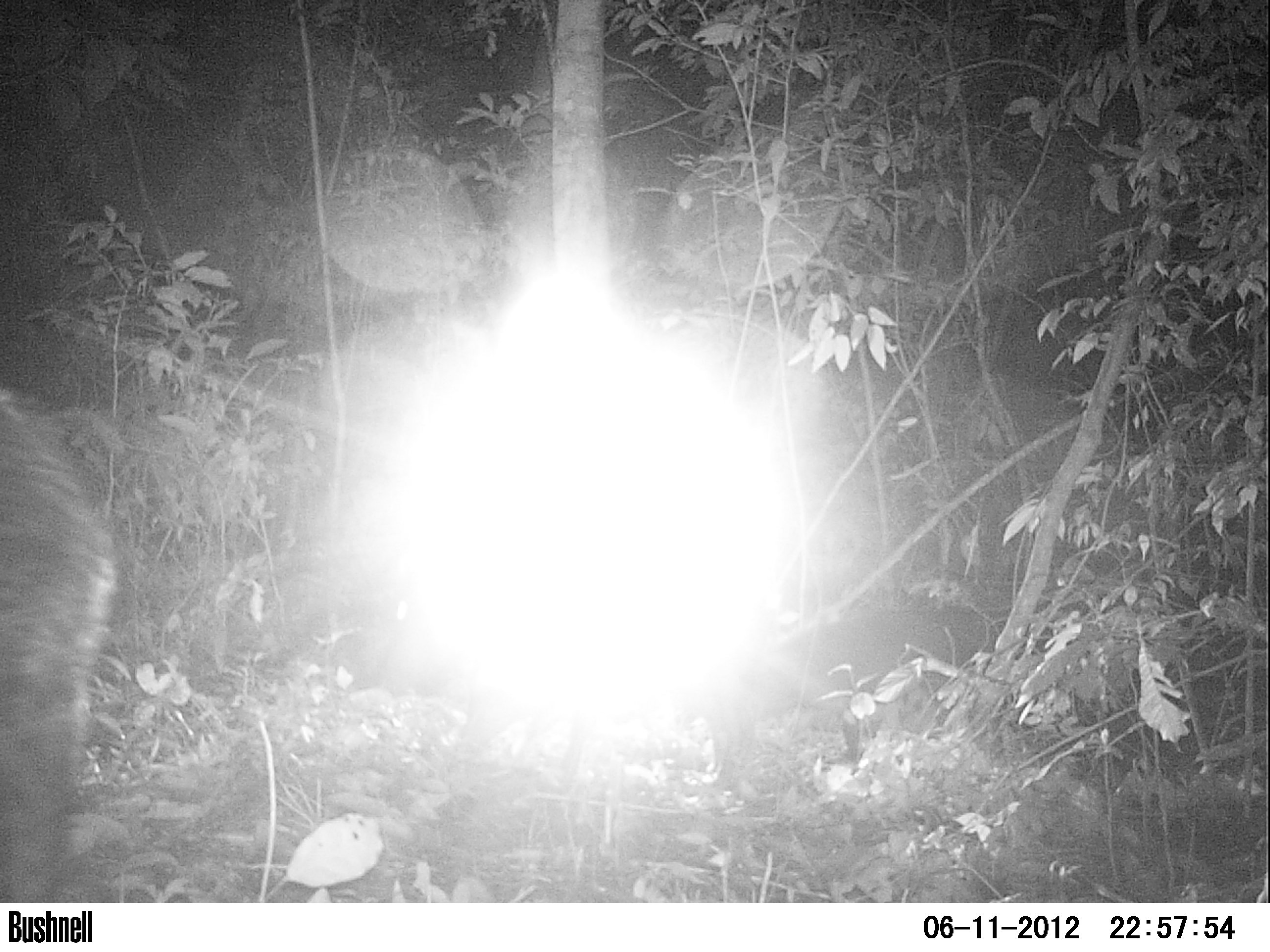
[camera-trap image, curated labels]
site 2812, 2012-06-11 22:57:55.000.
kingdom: Animalia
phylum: Chordata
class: Mammalia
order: Artiodactyla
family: Tayassuidae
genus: Tayassu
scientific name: Tayassu pecari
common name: white-lipped peccary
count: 12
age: adult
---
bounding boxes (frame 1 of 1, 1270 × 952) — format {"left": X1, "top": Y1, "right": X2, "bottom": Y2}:
tayassu pecari: {"left": 0, "top": 388, "right": 117, "bottom": 902}